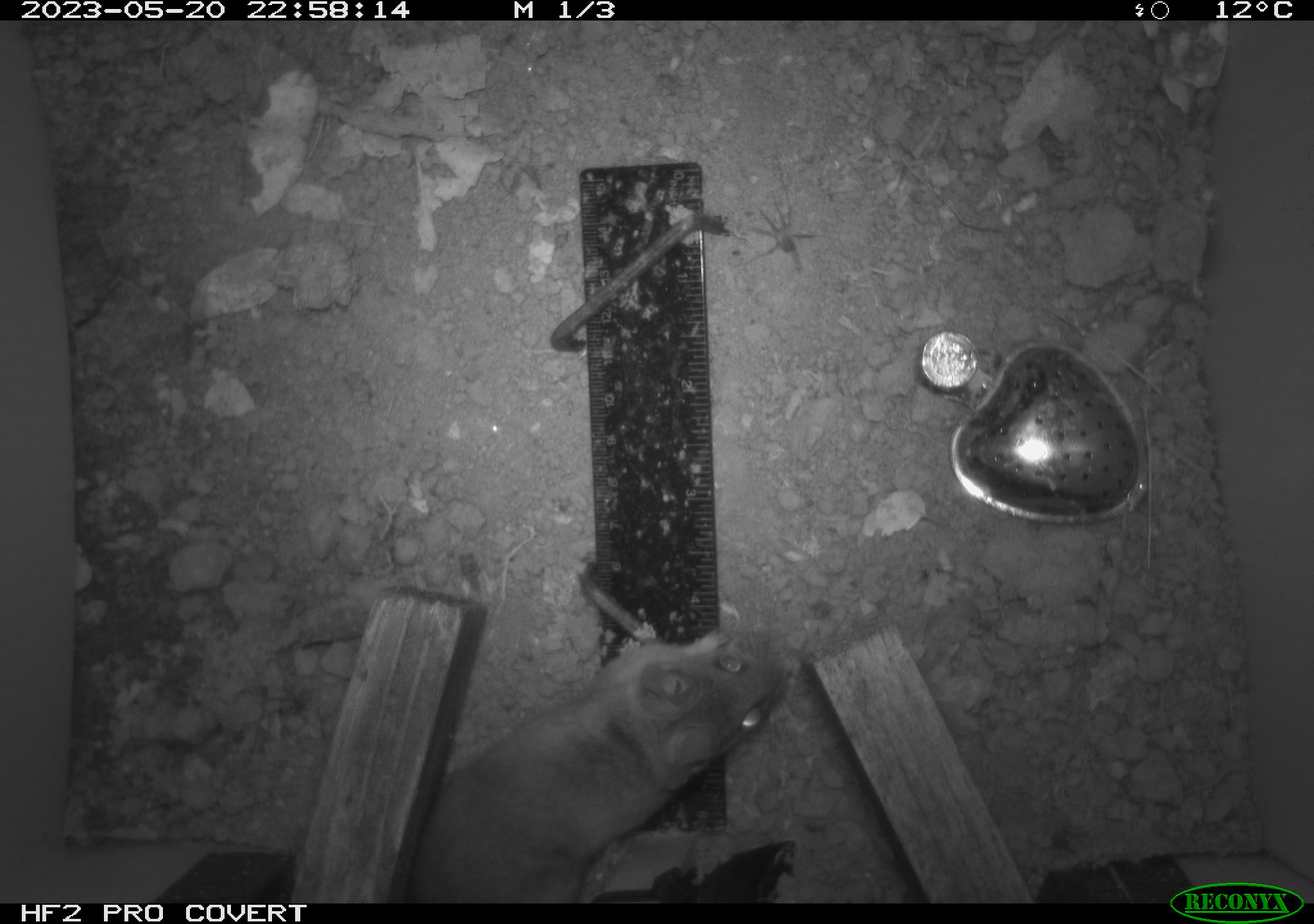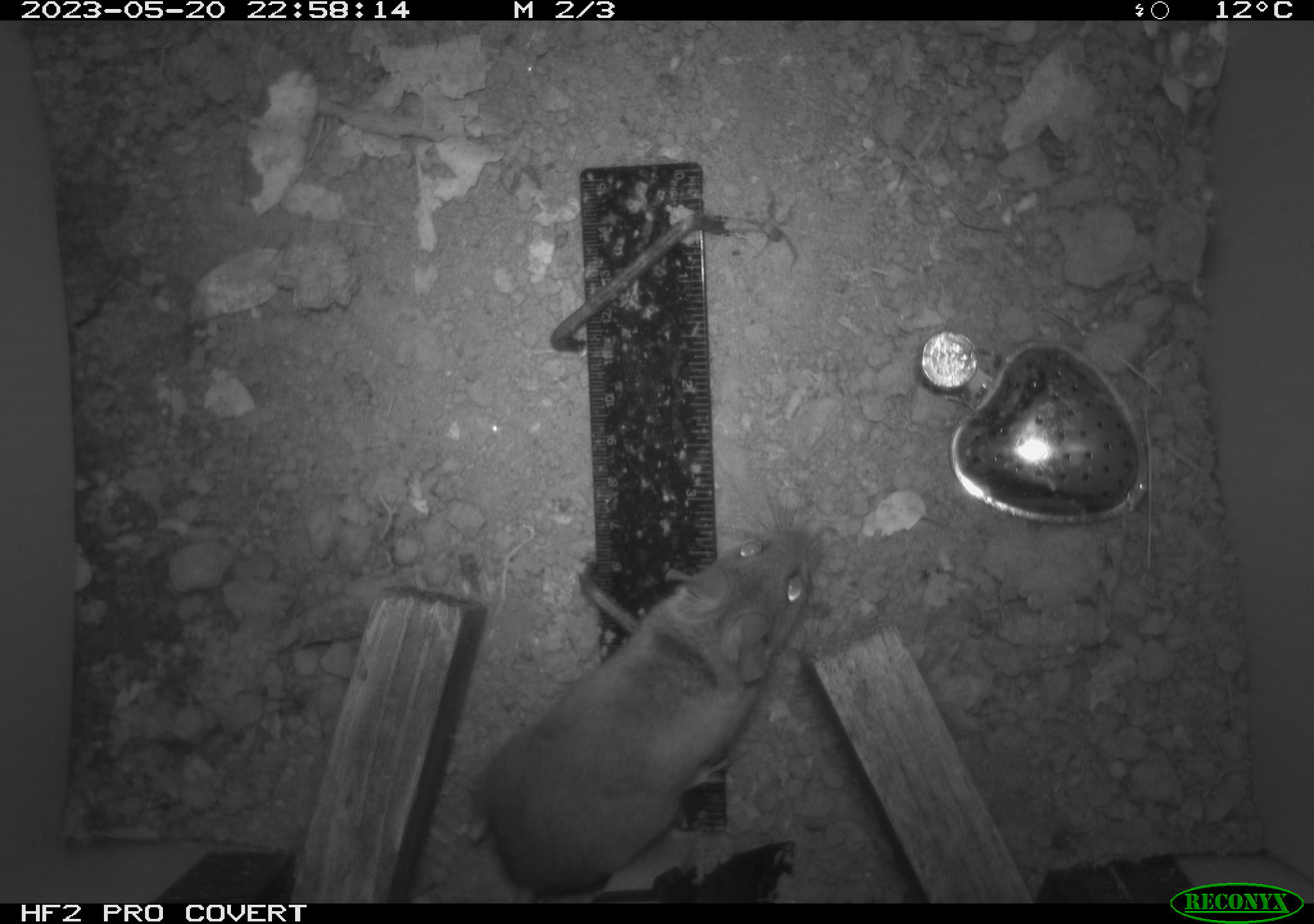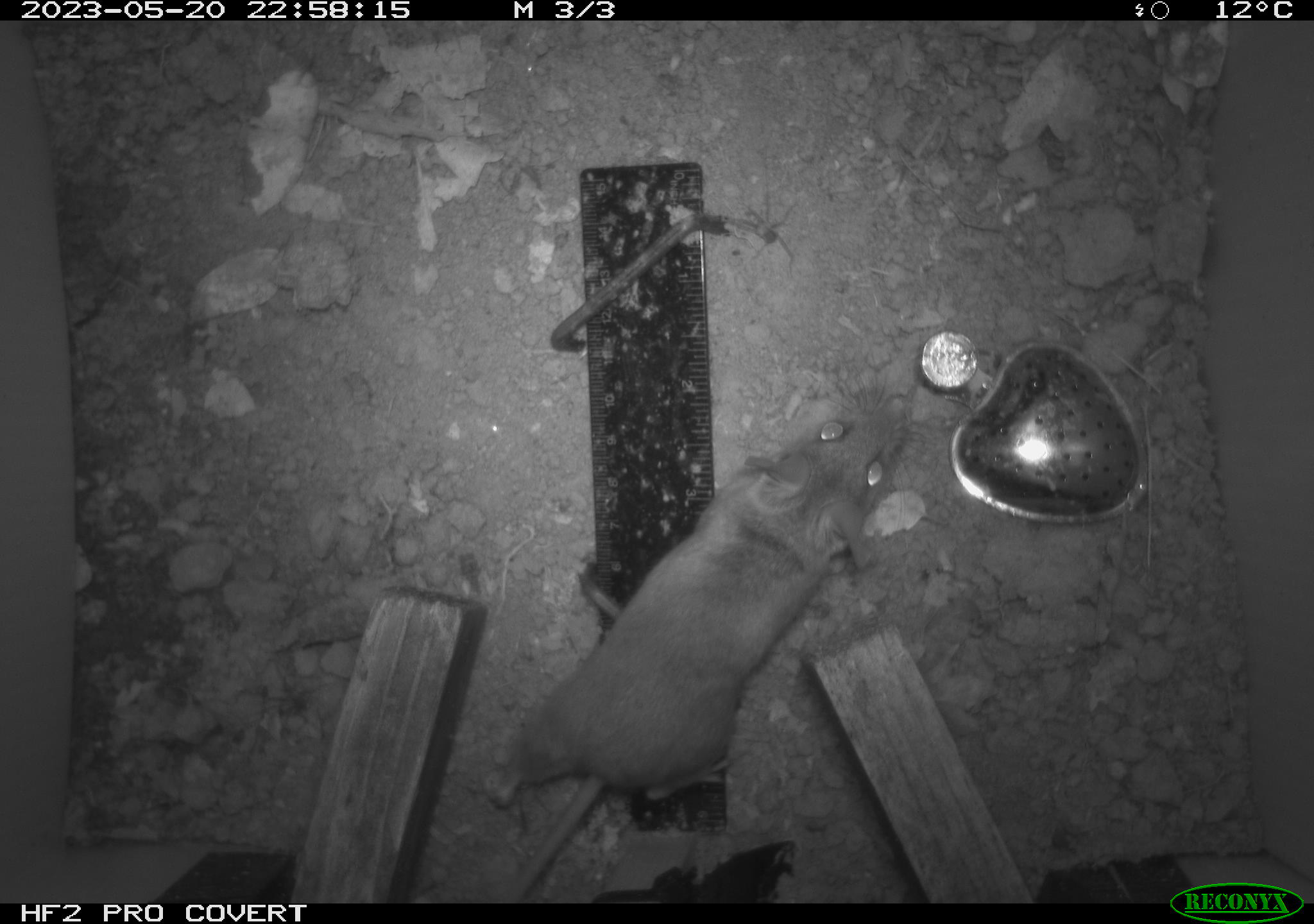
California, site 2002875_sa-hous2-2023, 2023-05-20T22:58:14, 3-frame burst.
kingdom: Animalia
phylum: Chordata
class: Mammalia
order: Rodentia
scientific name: Rodentia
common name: mouse species